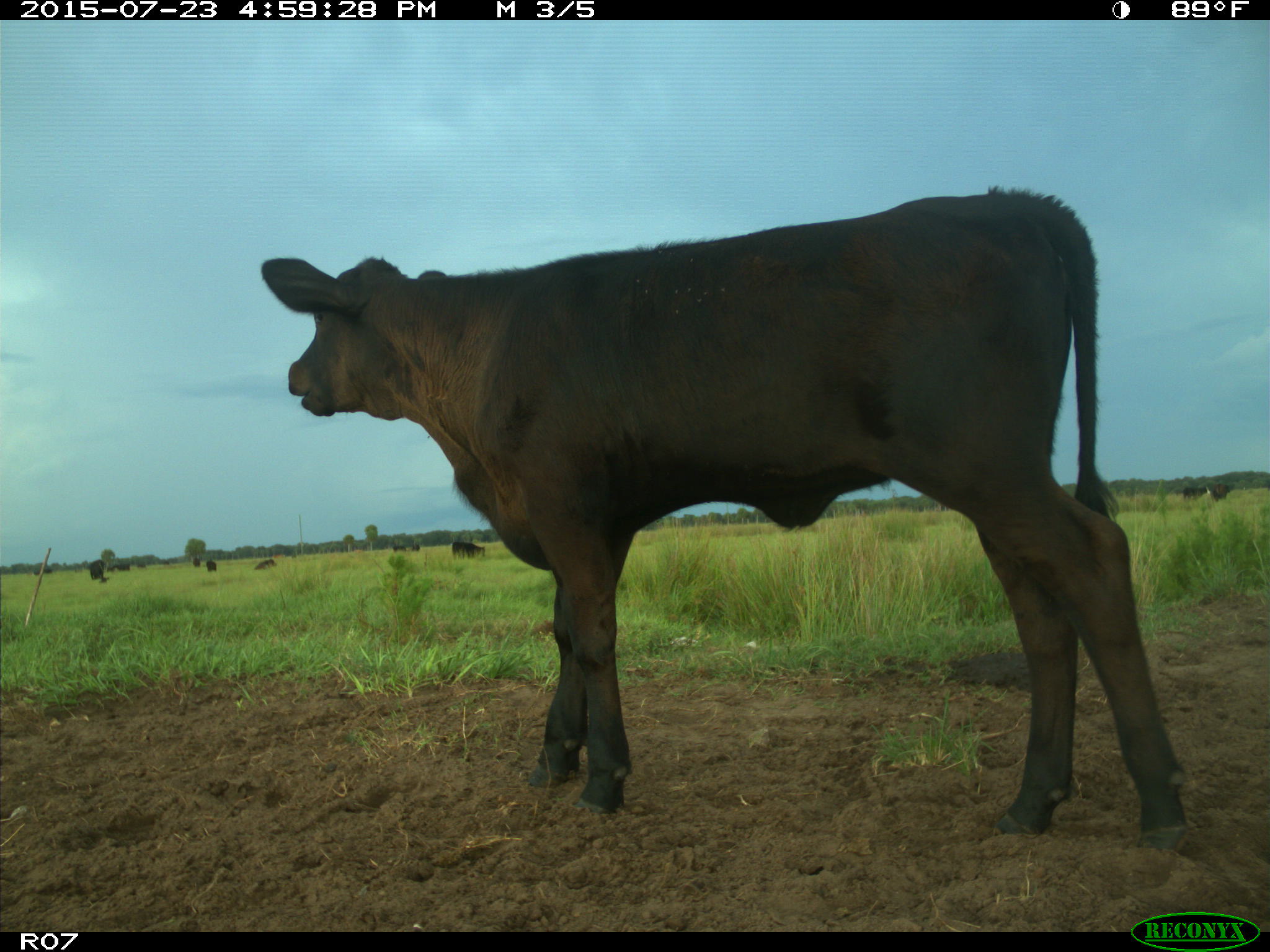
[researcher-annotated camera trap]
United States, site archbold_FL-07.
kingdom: Animalia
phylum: Chordata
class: Mammalia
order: Artiodactyla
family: Bovidae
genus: Bos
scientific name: Bos taurus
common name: domestic cow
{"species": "Bos taurus (domestic cow)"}